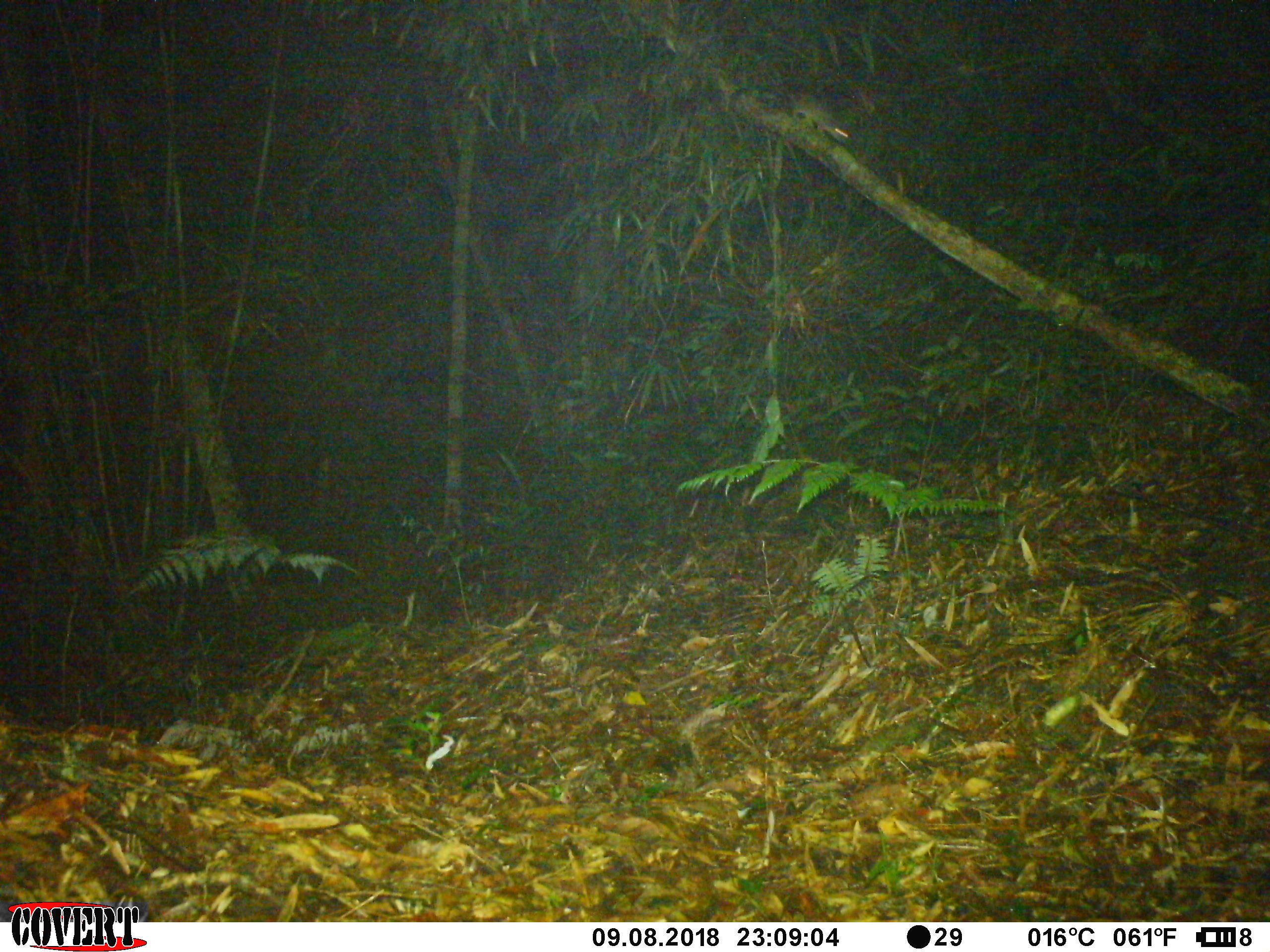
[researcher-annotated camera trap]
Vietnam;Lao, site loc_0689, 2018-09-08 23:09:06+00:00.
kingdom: Animalia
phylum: Chordata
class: Mammalia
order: Rodentia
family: Muridae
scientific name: Muridae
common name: old-world mice and rats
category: unidentified murid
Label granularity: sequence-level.